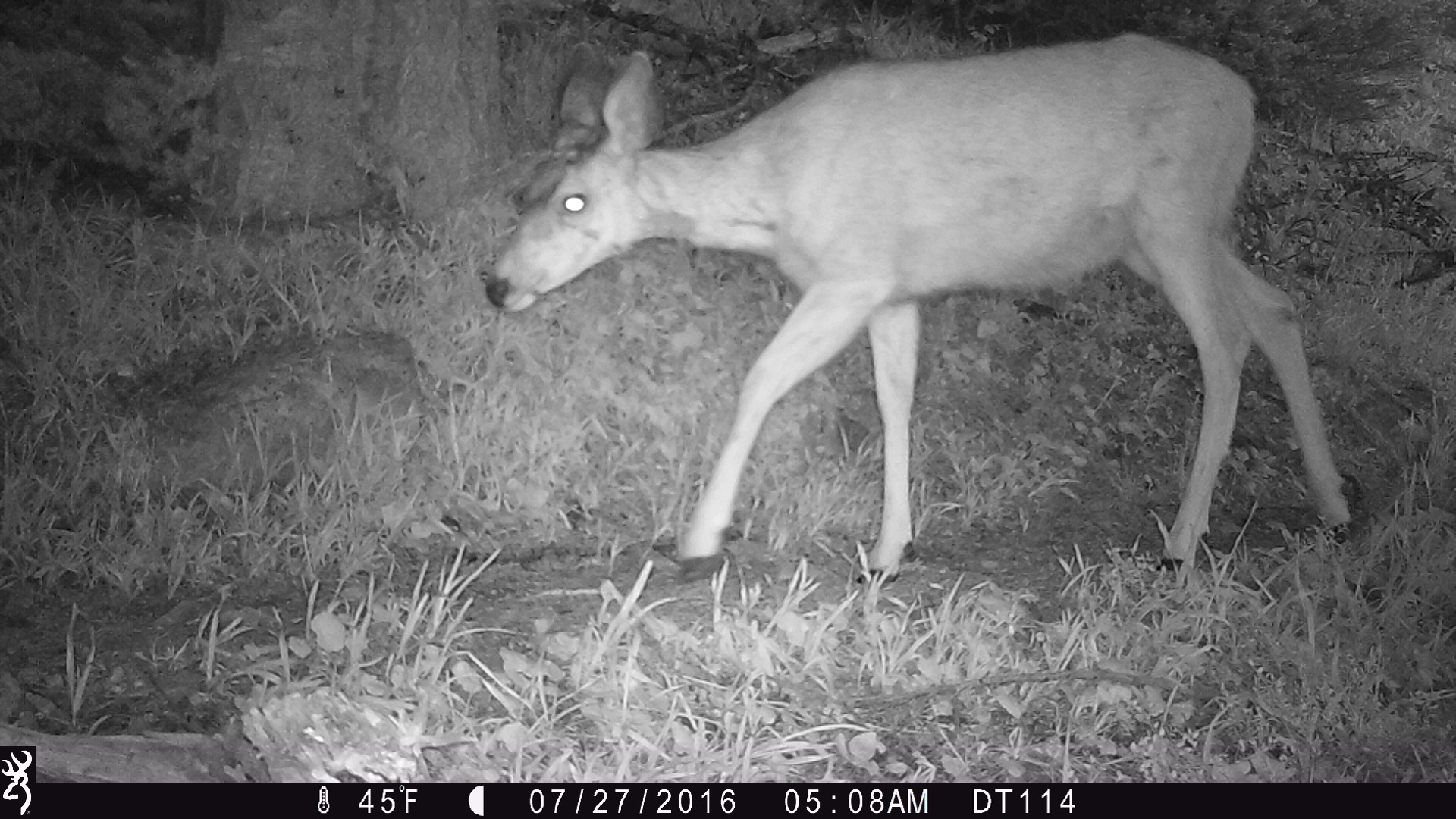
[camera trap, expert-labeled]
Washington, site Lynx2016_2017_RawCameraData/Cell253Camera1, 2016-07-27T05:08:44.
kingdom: Animalia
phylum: Chordata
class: Mammalia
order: Artiodactyla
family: Cervidae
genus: Odocoileus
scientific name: Odocoileus hemionus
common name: mule deer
Odocoileus hemionus (mule deer). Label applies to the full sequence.